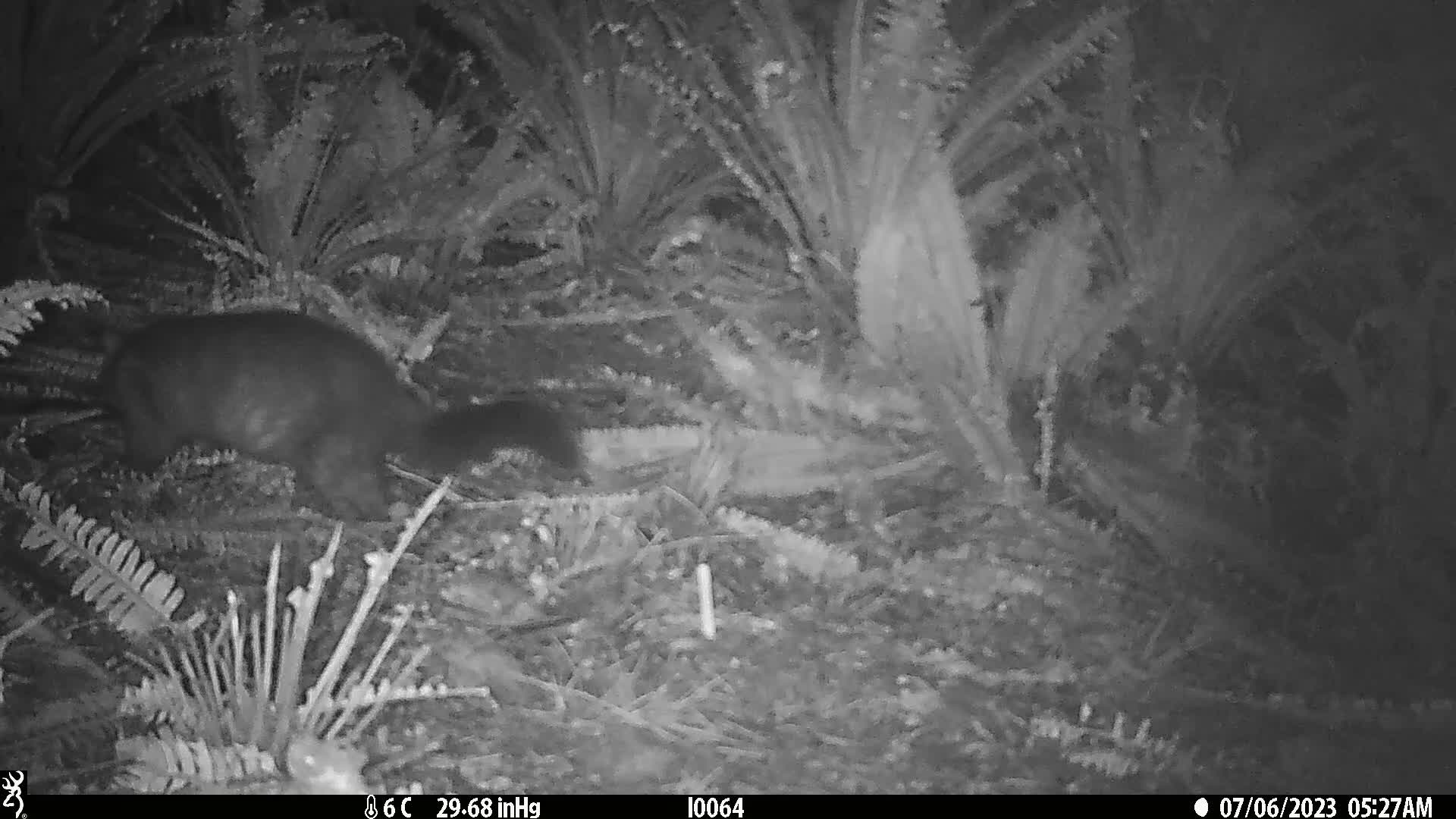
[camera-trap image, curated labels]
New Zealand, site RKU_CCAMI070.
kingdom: Animalia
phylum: Chordata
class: Mammalia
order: Diprotodontia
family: Phalangeridae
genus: Trichosurus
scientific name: Trichosurus vulpecula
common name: common brushtail possum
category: possum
Possum (common brushtail possum) (Trichosurus vulpecula).